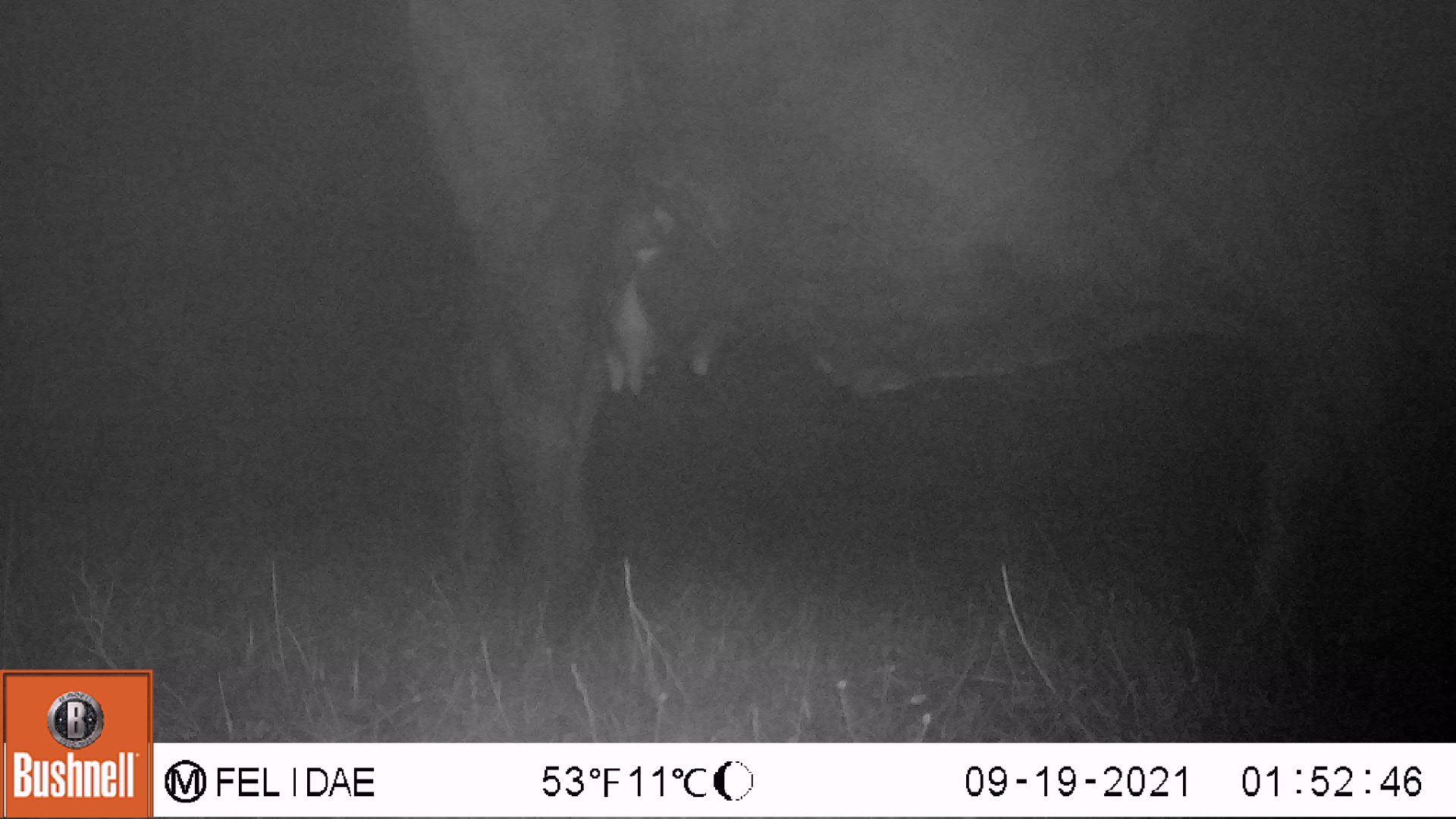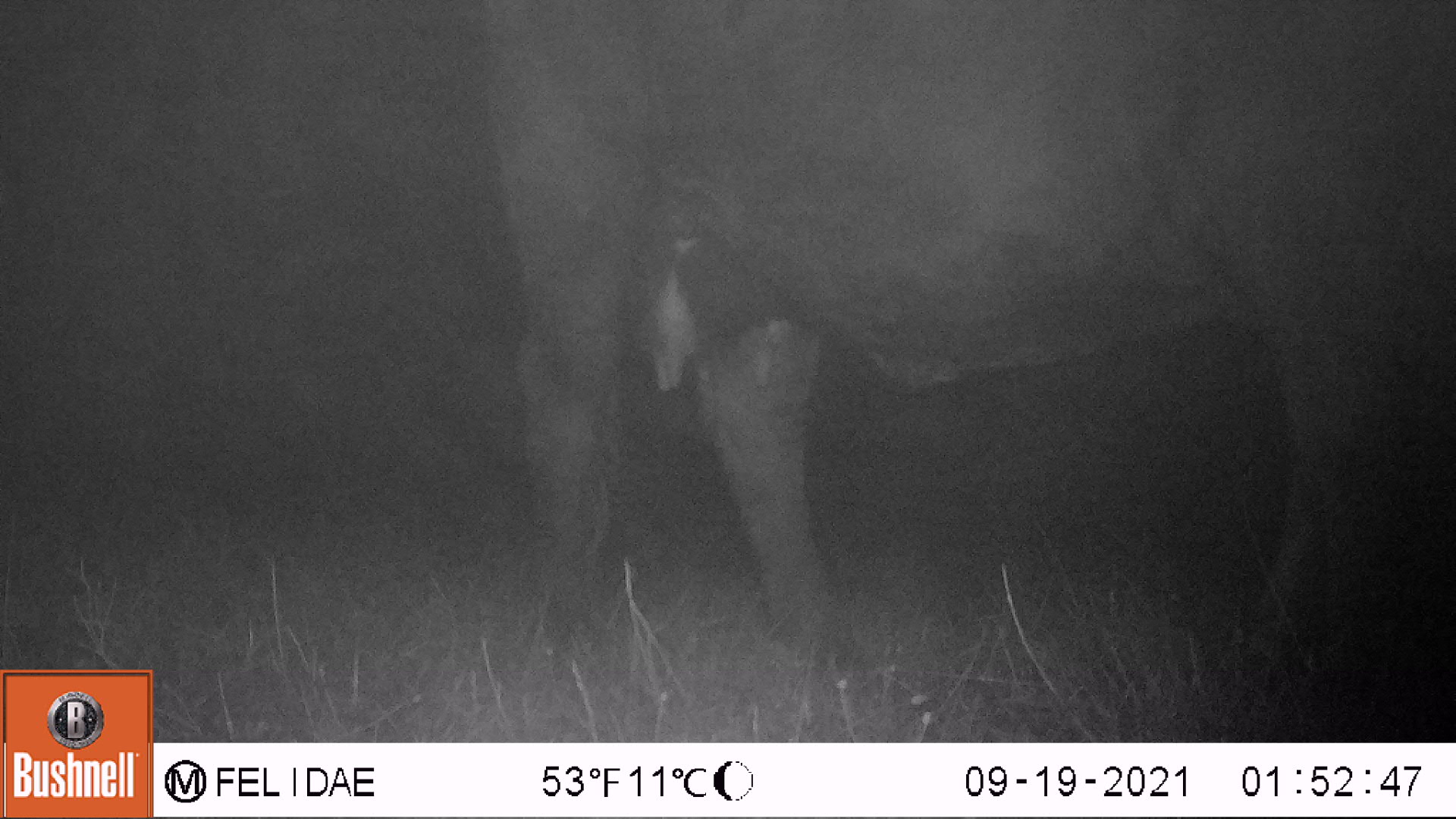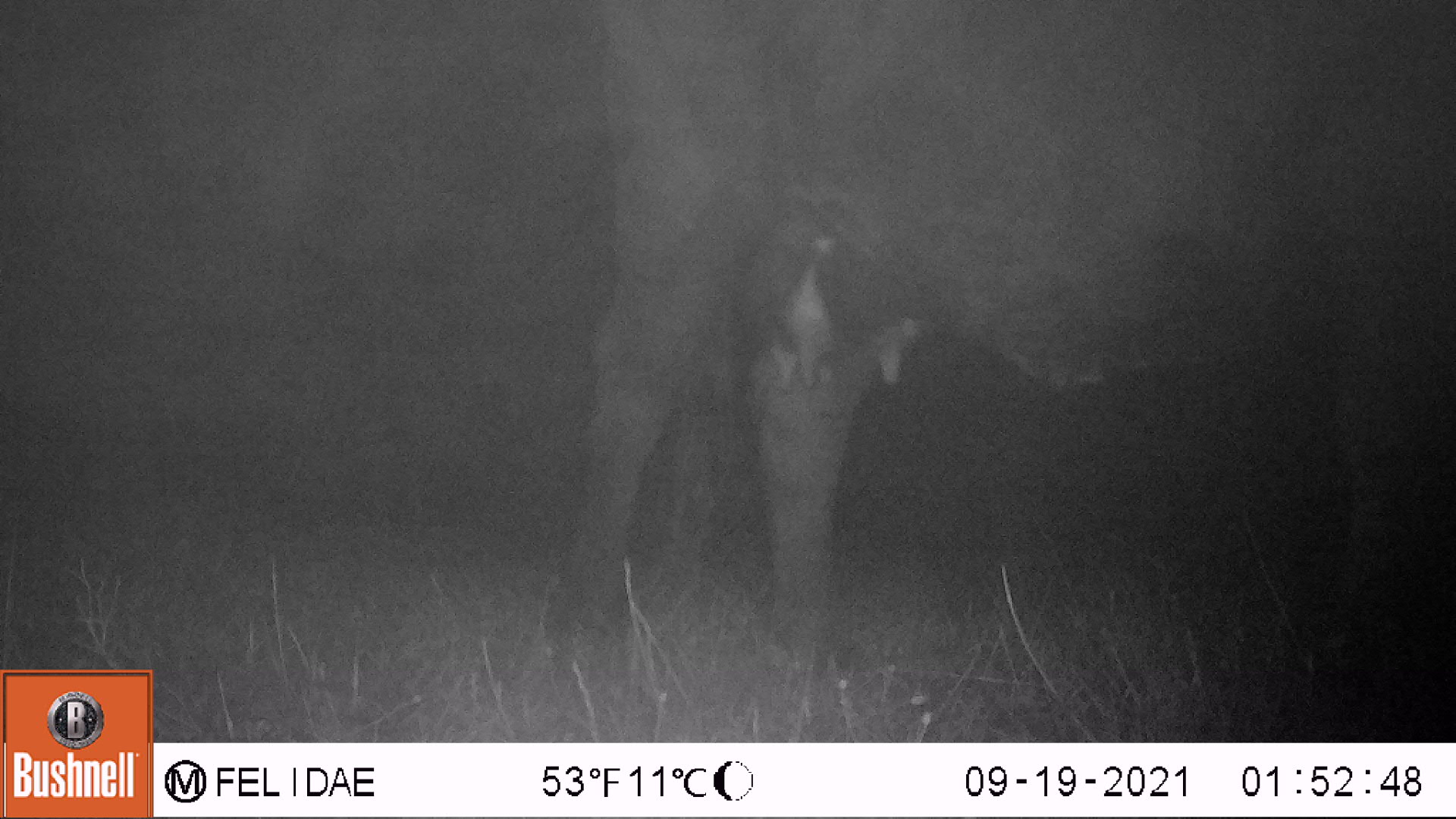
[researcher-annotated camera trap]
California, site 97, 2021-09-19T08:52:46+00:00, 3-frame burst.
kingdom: Animalia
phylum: Chordata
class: Mammalia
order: Artiodactyla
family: Bovidae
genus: Bos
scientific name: Bos taurus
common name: domestic cattle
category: cattle